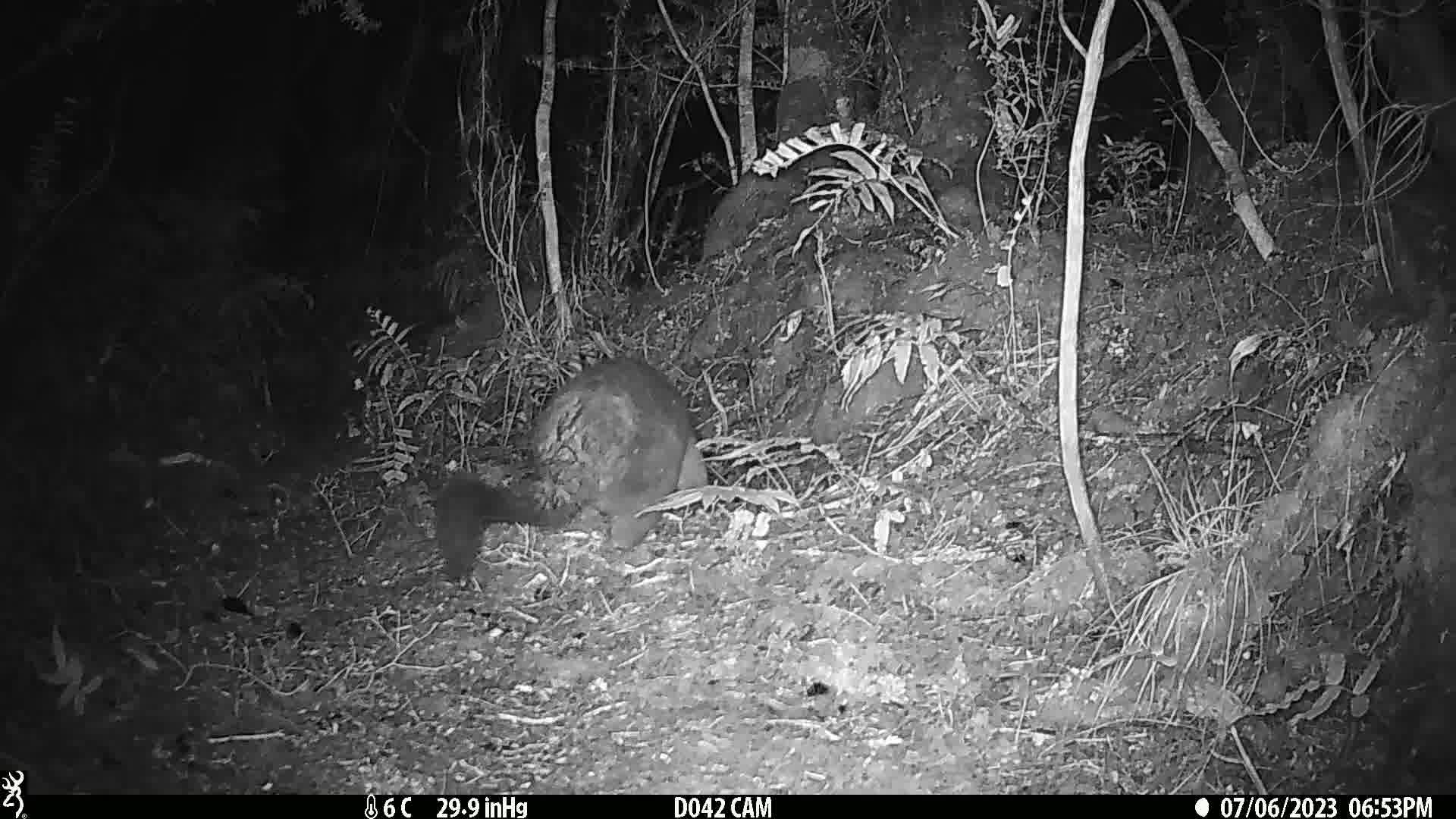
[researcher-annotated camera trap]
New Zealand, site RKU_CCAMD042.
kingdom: Animalia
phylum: Chordata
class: Mammalia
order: Diprotodontia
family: Phalangeridae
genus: Trichosurus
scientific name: Trichosurus vulpecula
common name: common brushtail possum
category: possum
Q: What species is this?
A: Possum (common brushtail possum) (Trichosurus vulpecula).